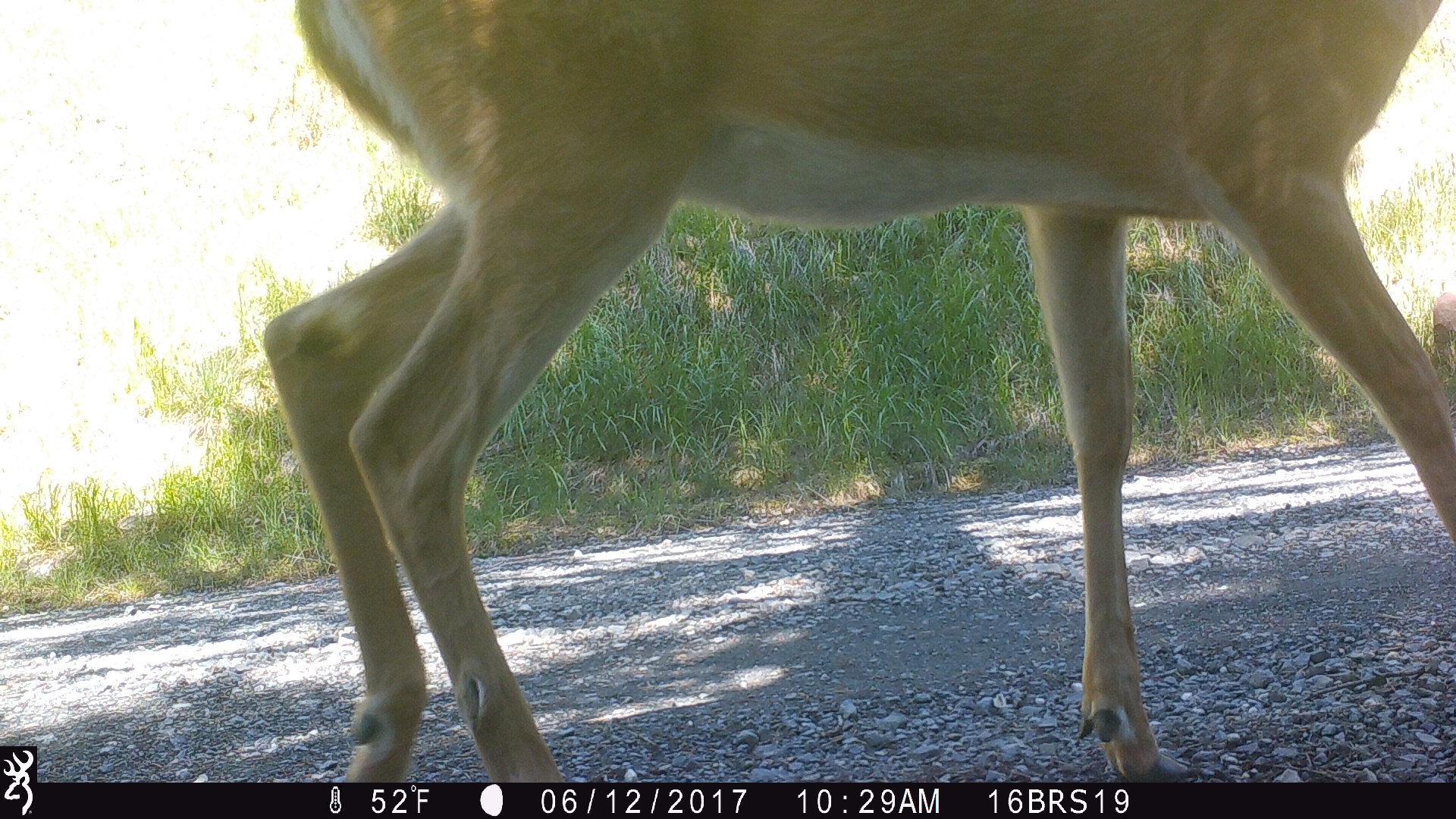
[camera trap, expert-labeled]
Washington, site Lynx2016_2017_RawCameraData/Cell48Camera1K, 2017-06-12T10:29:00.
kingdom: Animalia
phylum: Chordata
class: Mammalia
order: Artiodactyla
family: Cervidae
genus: Odocoileus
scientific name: Odocoileus virginianus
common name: white-tailed deer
Odocoileus virginianus (white-tailed deer). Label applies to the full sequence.